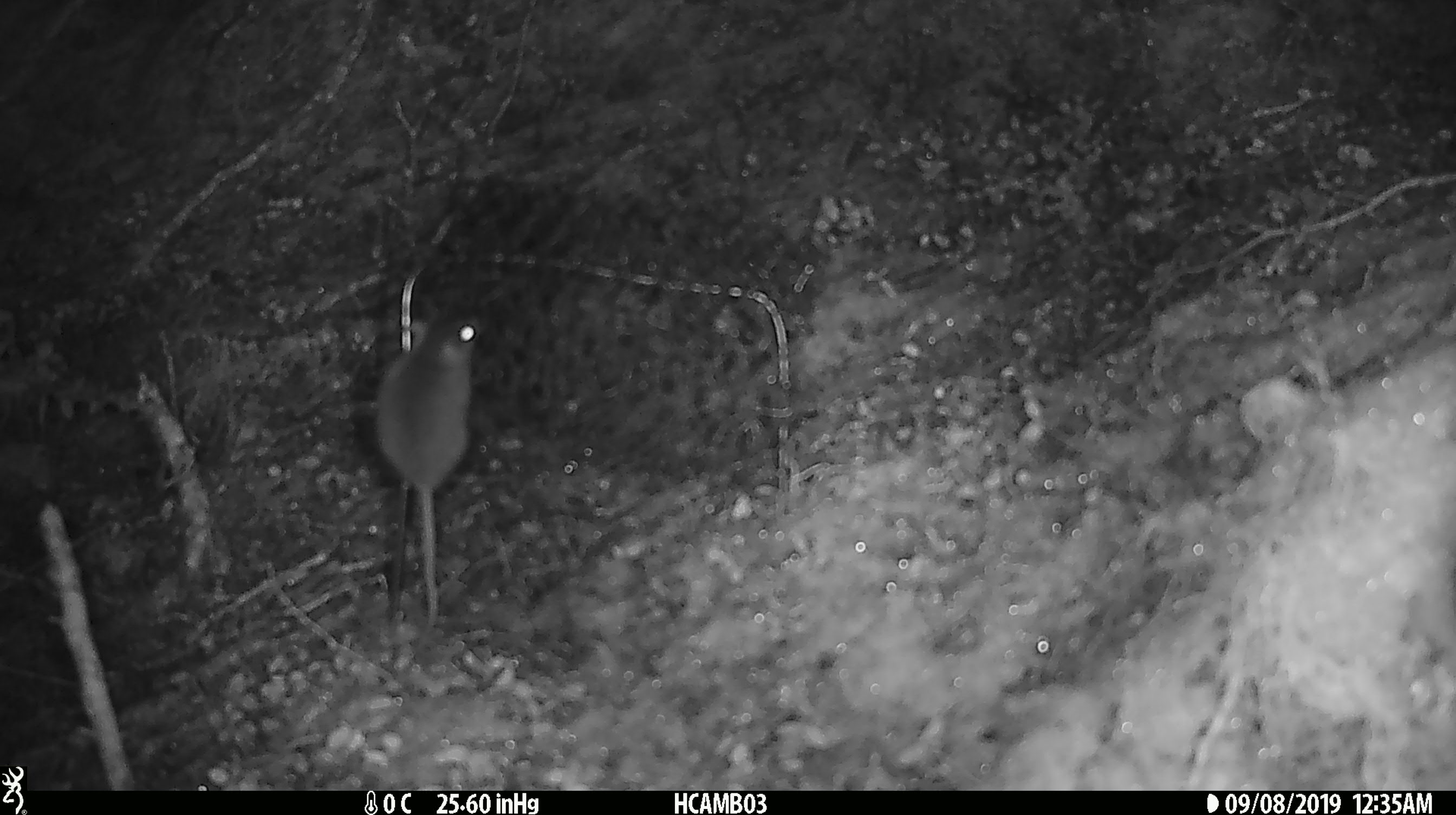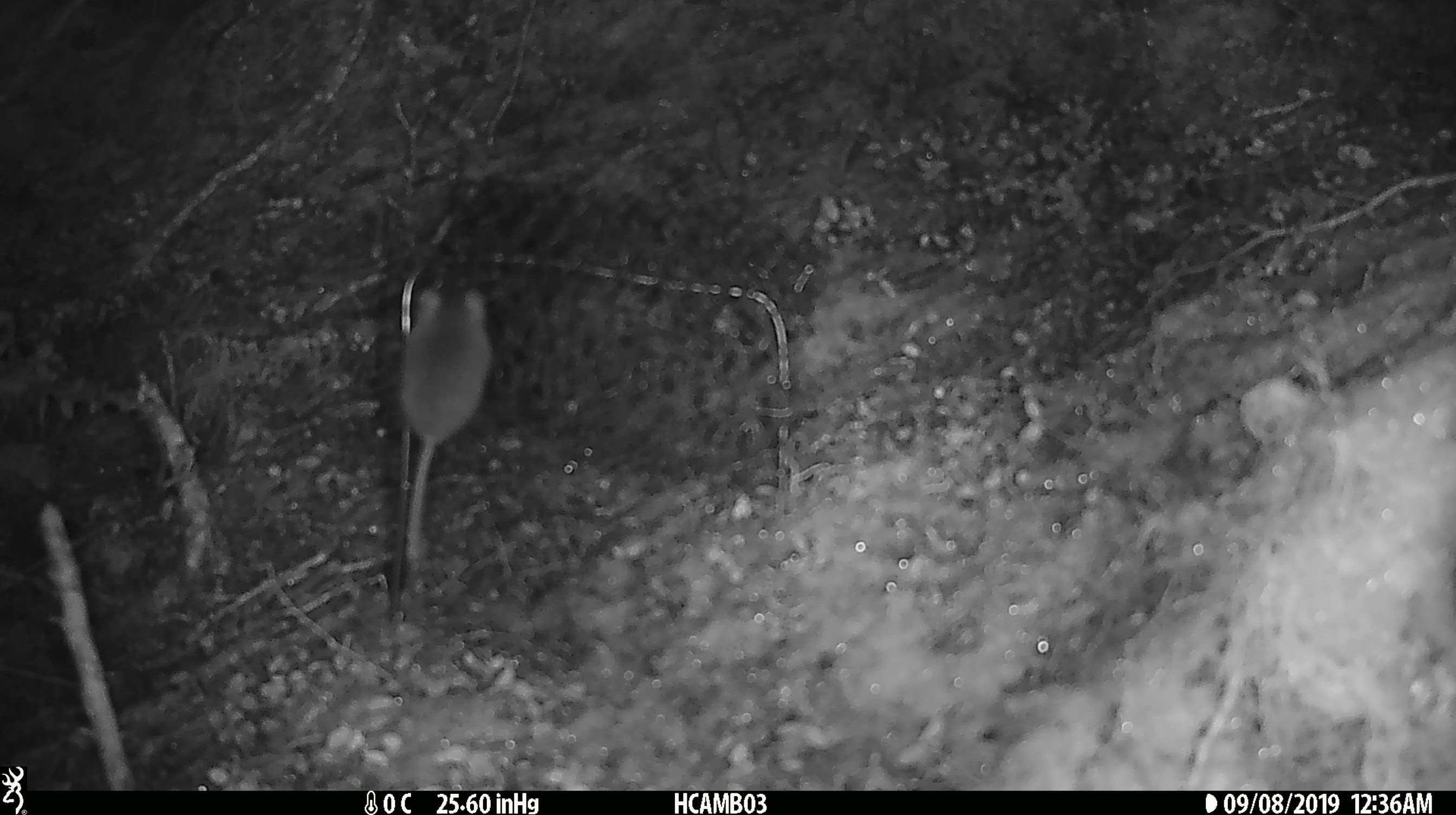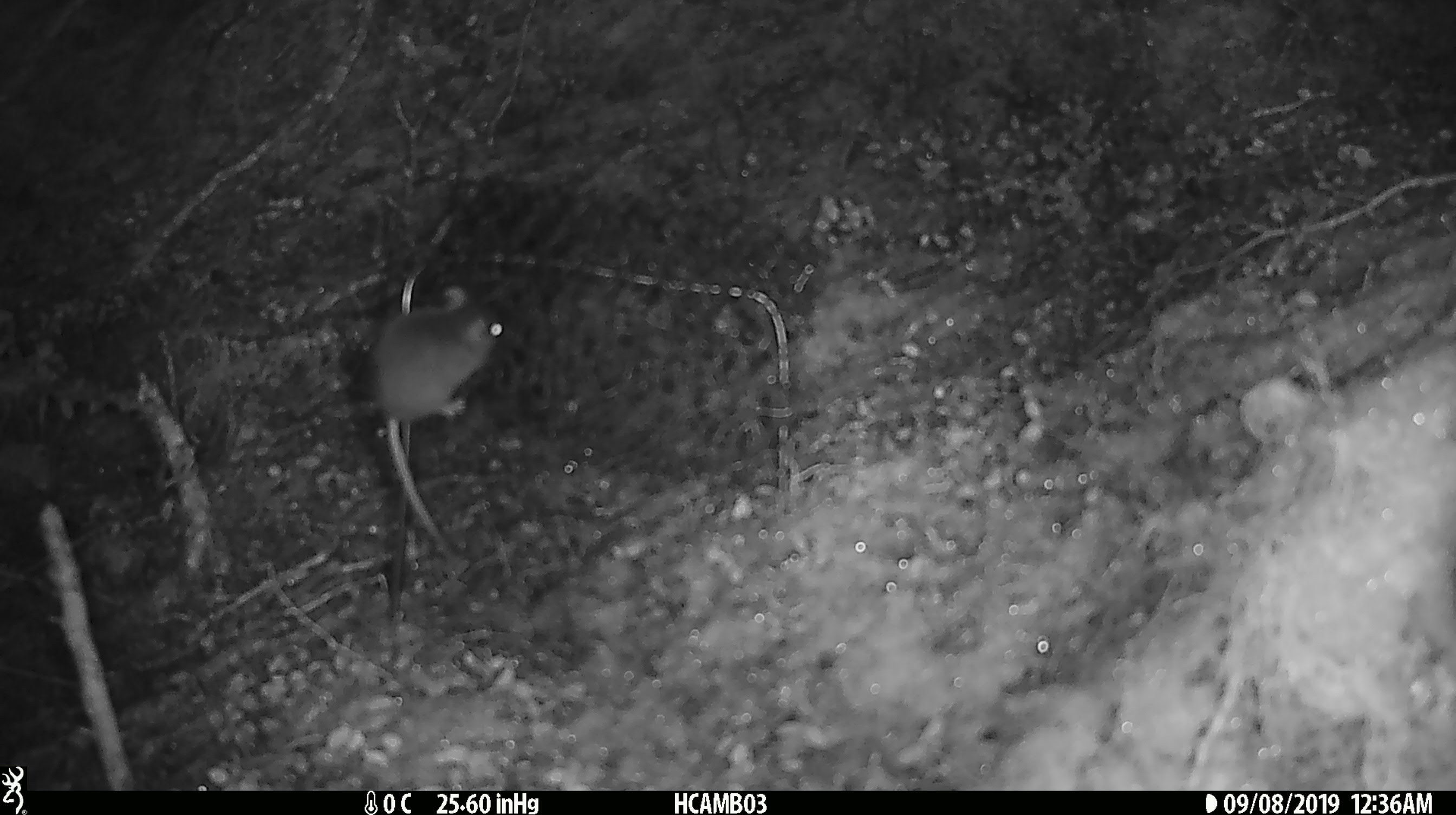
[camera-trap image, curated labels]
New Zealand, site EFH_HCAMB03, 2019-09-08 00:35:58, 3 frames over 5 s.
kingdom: Animalia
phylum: Chordata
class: Mammalia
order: Rodentia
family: Muridae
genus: Mus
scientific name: Mus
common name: mouse